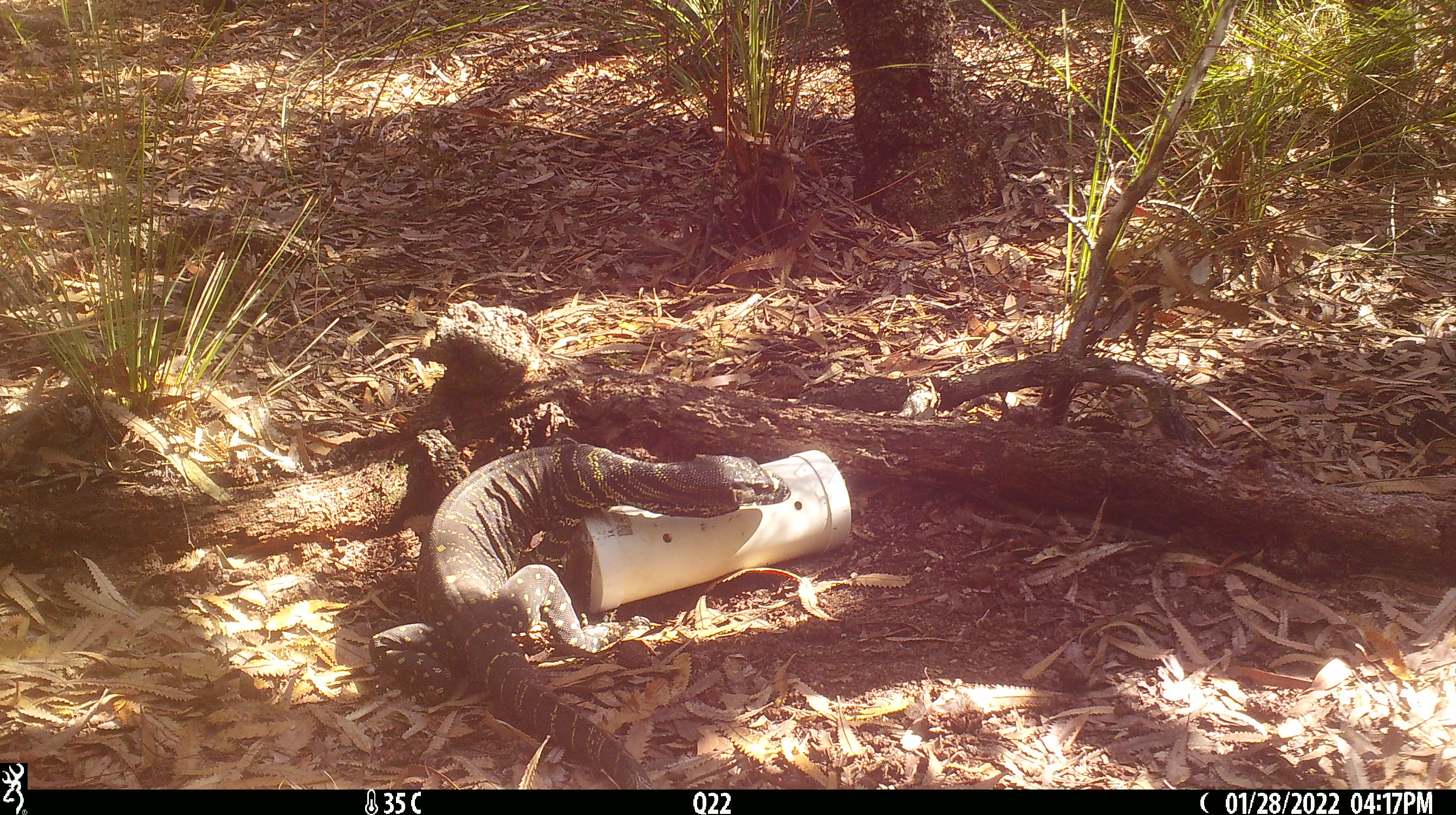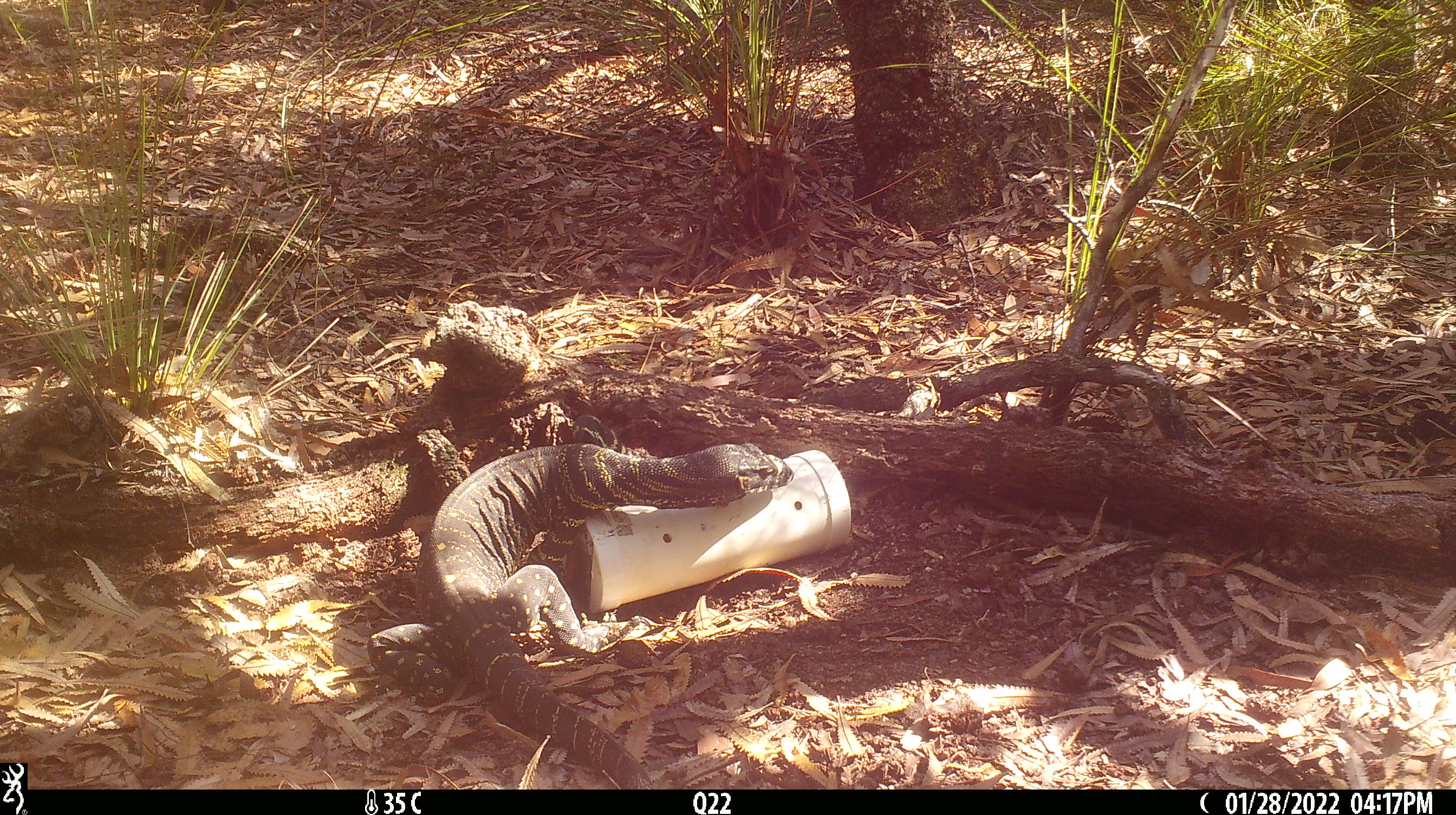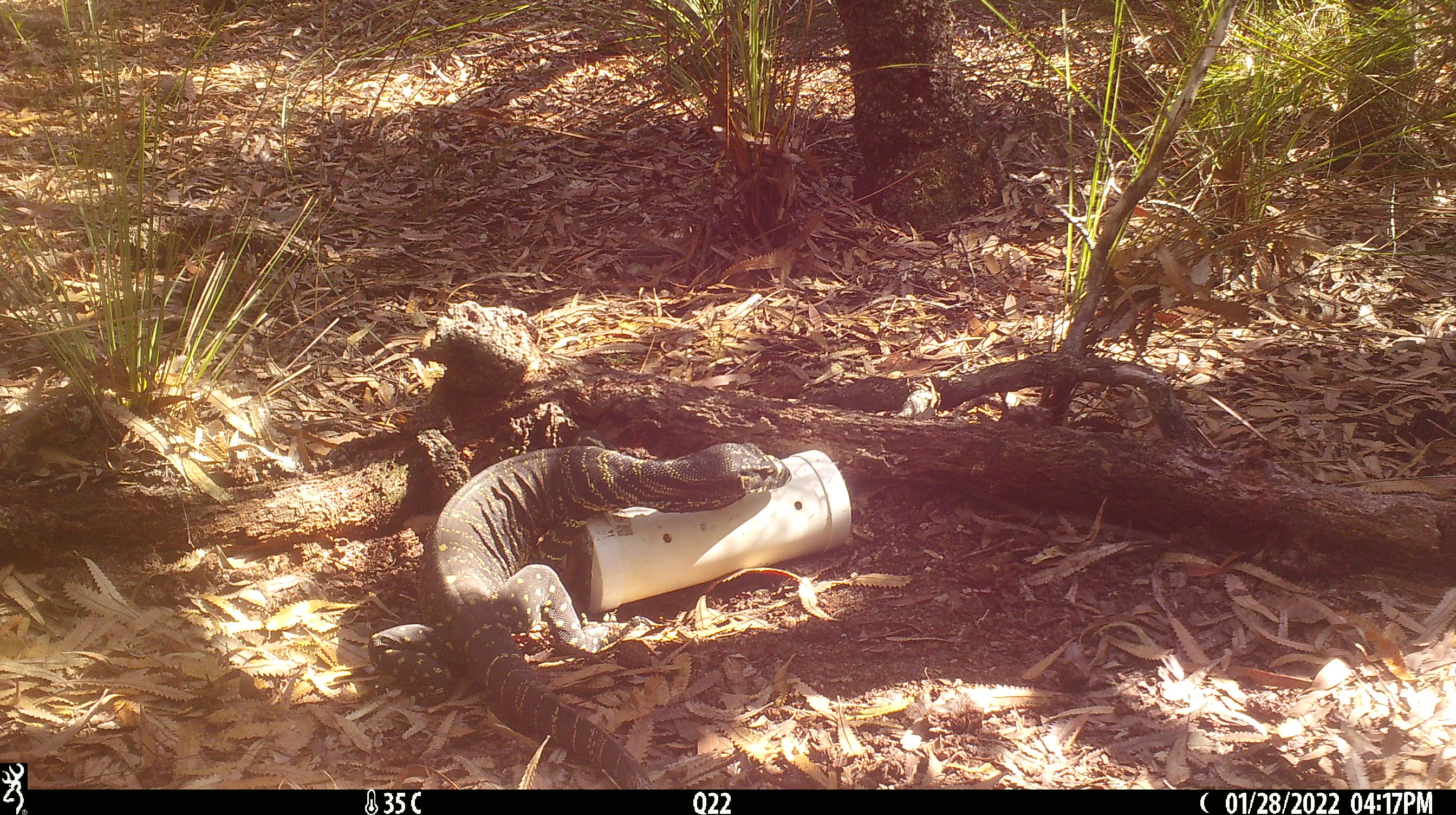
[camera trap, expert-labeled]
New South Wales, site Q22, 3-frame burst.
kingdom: Animalia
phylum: Chordata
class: Reptilia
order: Squamata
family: Varanidae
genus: Varanus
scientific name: Varanus varius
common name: lace monitor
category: goanna